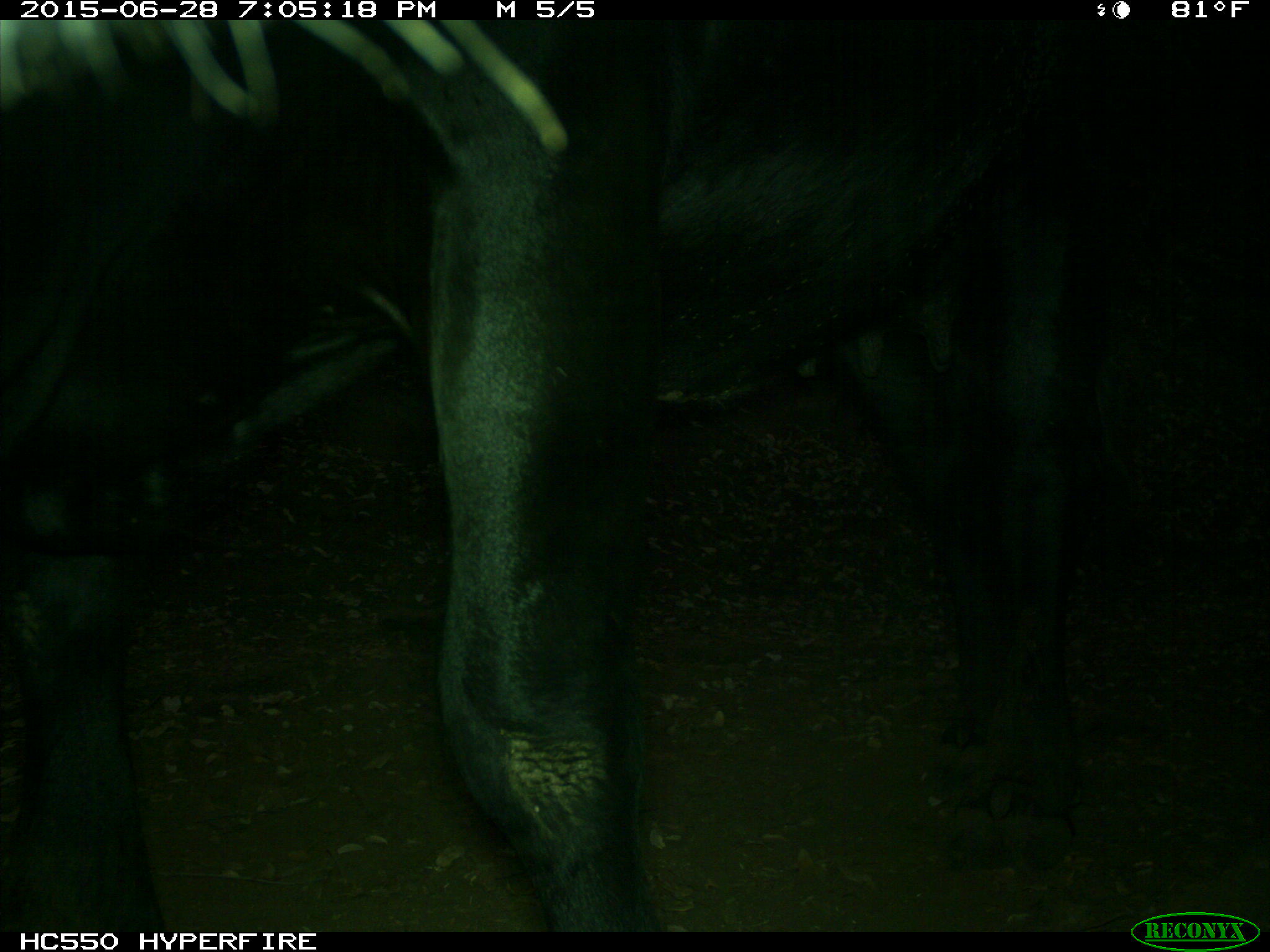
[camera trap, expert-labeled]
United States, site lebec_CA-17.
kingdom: Animalia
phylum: Chordata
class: Mammalia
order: Artiodactyla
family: Bovidae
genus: Bos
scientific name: Bos taurus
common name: domestic cow